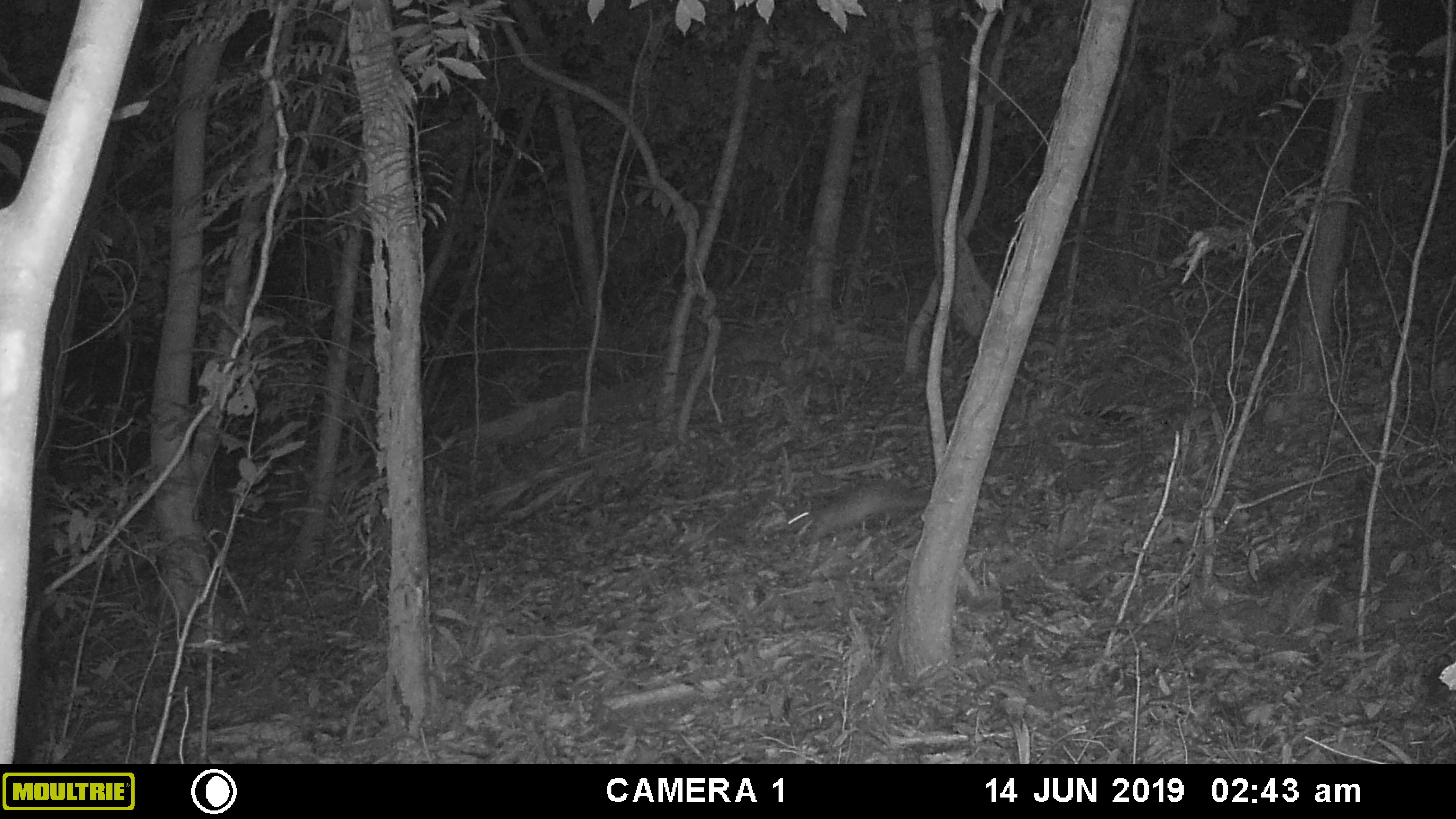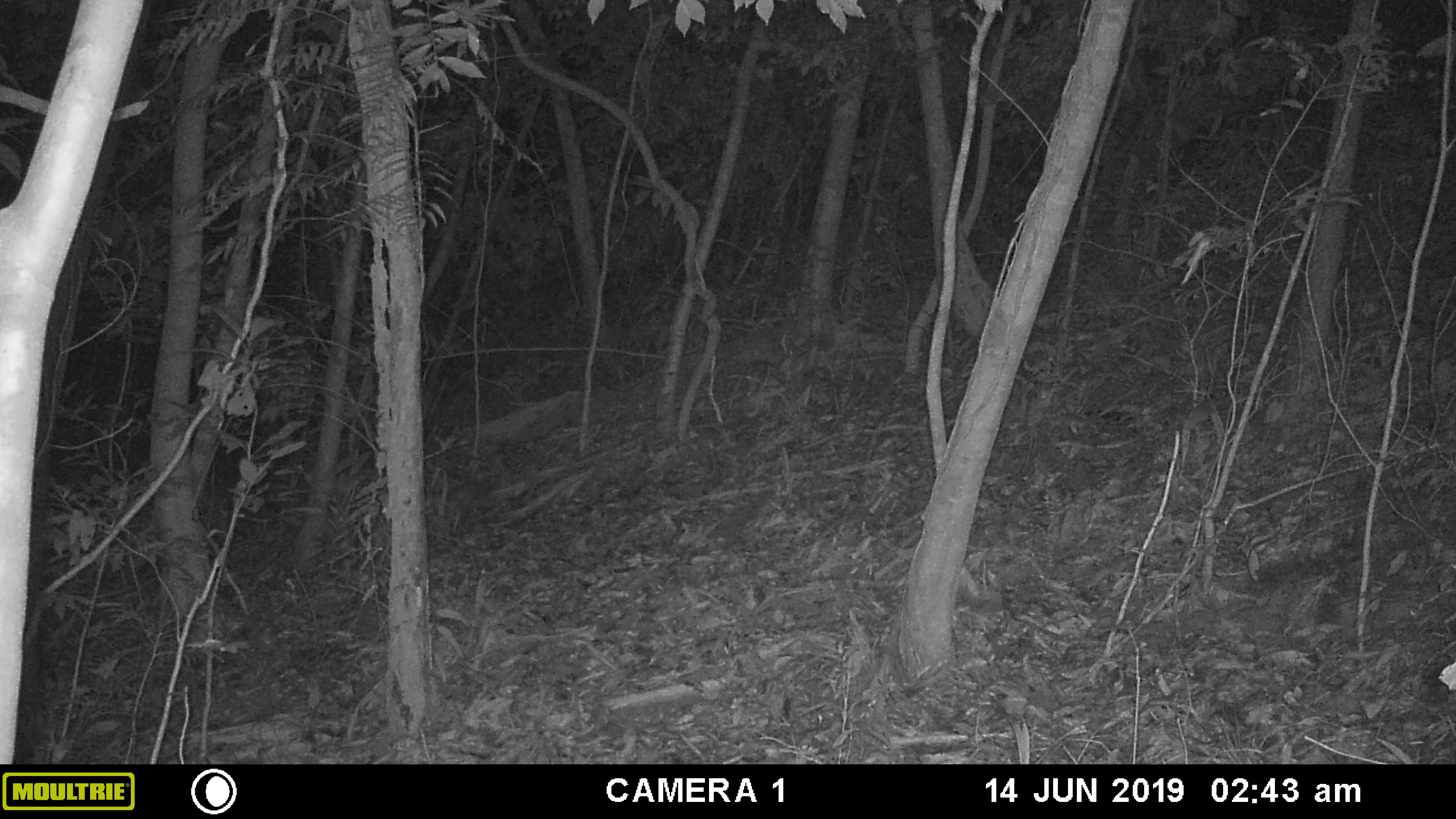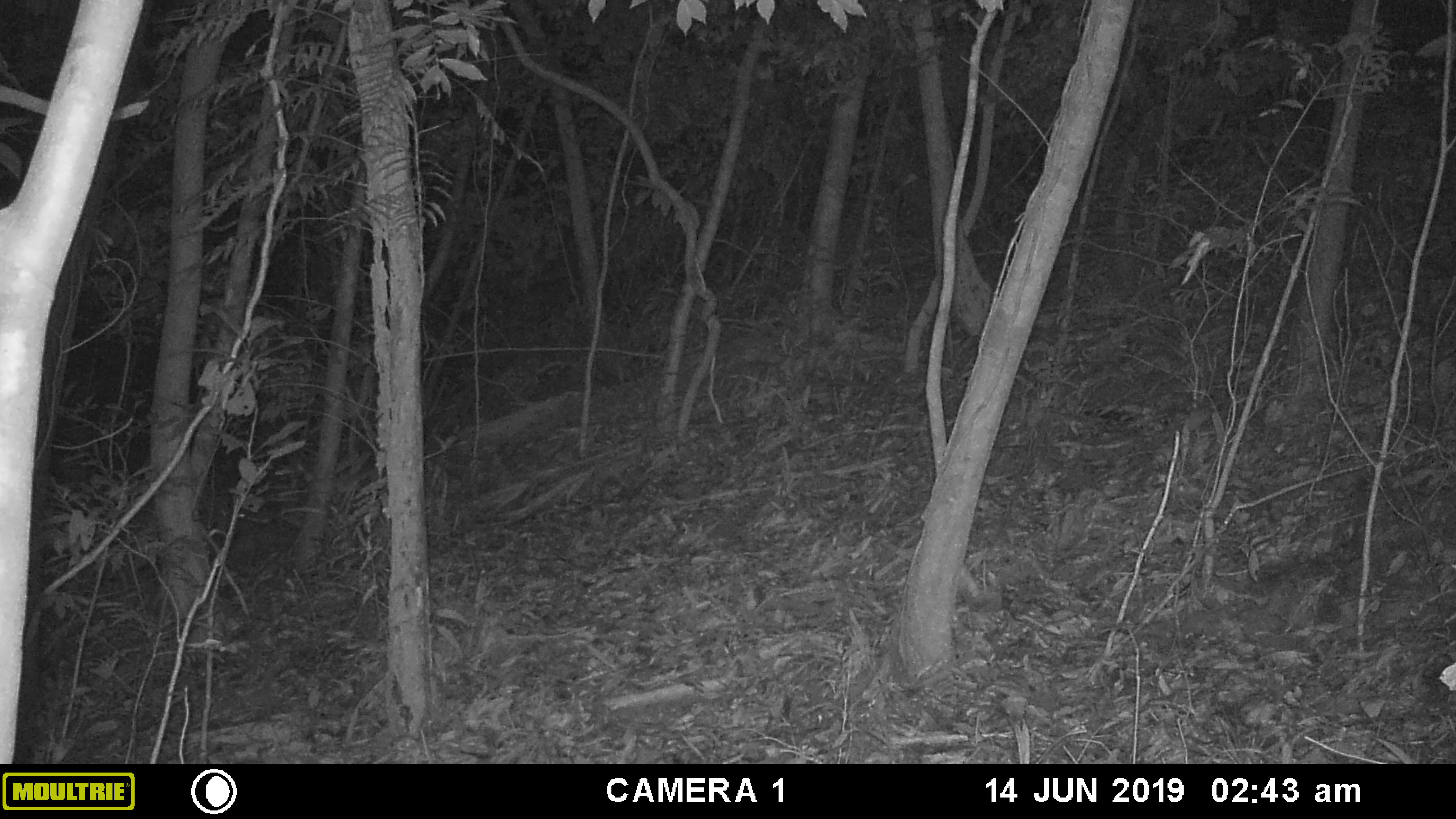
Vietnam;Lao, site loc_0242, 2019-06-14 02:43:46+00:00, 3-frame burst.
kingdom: Animalia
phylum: Chordata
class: Mammalia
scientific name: Mammalia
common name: mammal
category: unidentified small mammal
Unidentified small mammal (mammal) (Mammalia). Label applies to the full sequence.